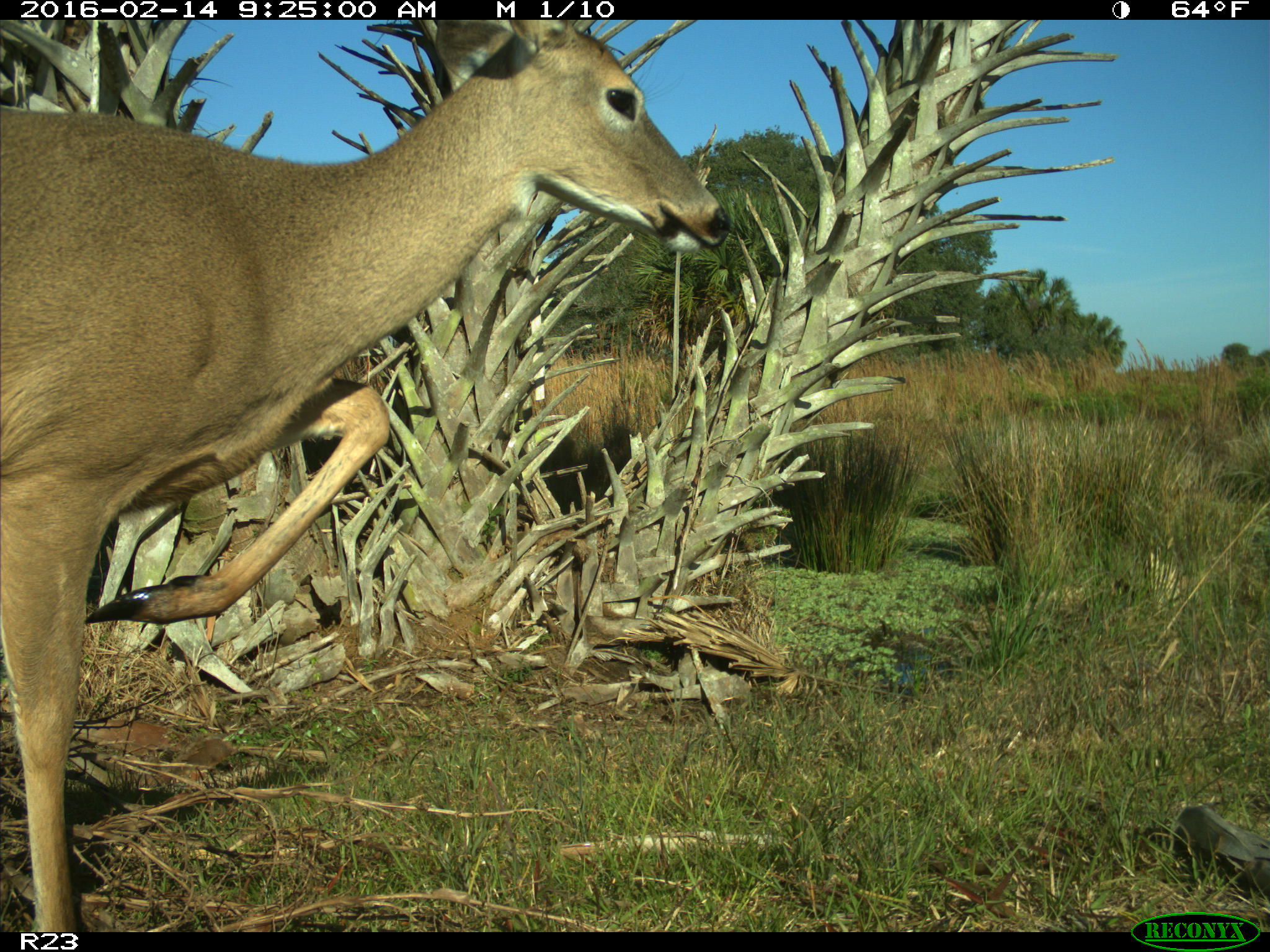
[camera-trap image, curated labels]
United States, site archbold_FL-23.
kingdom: Animalia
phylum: Chordata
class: Mammalia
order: Artiodactyla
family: Cervidae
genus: Odocoileus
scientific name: Odocoileus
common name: deer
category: unidentified deer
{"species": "unidentified deer (deer) (Odocoileus)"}